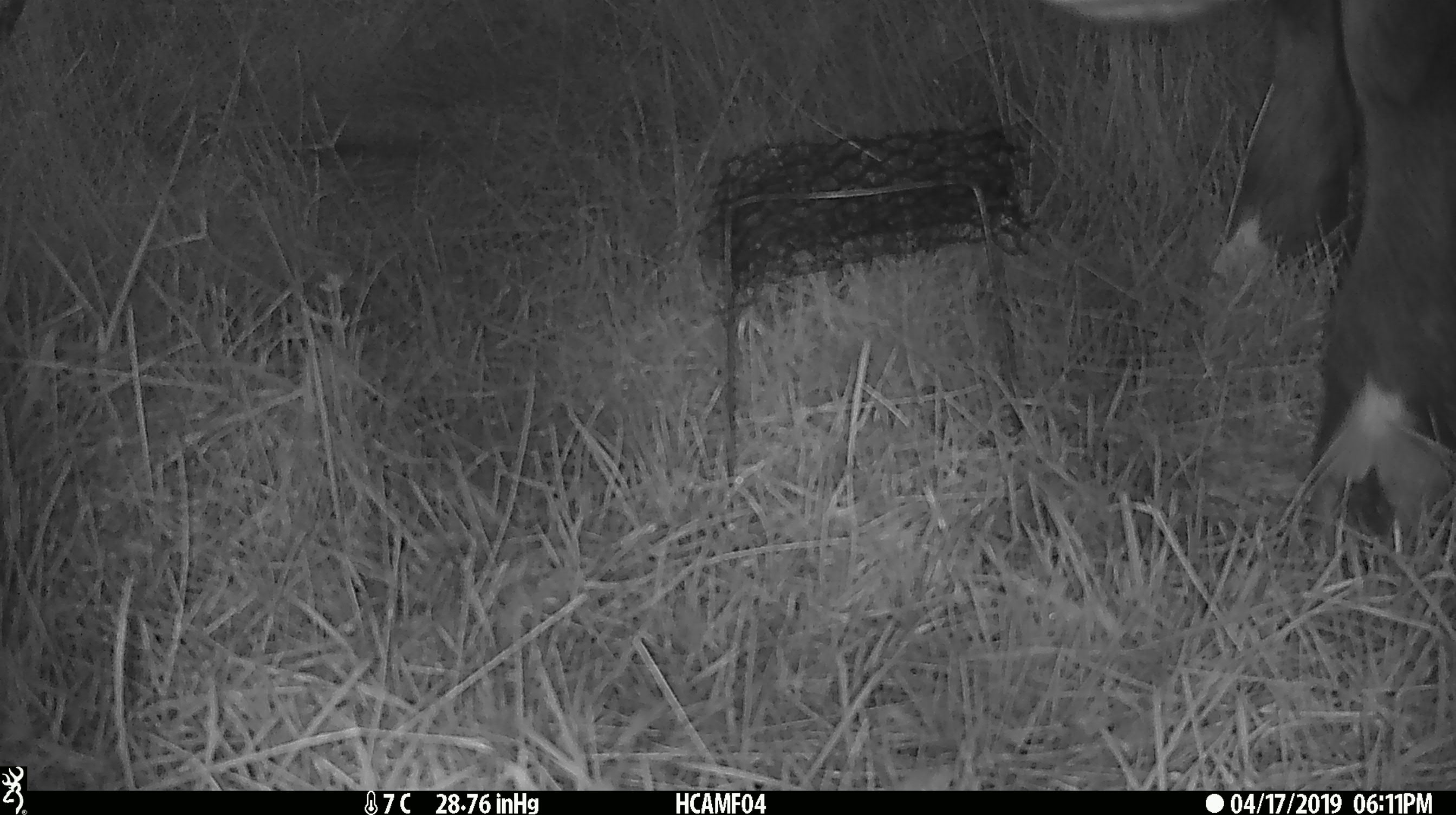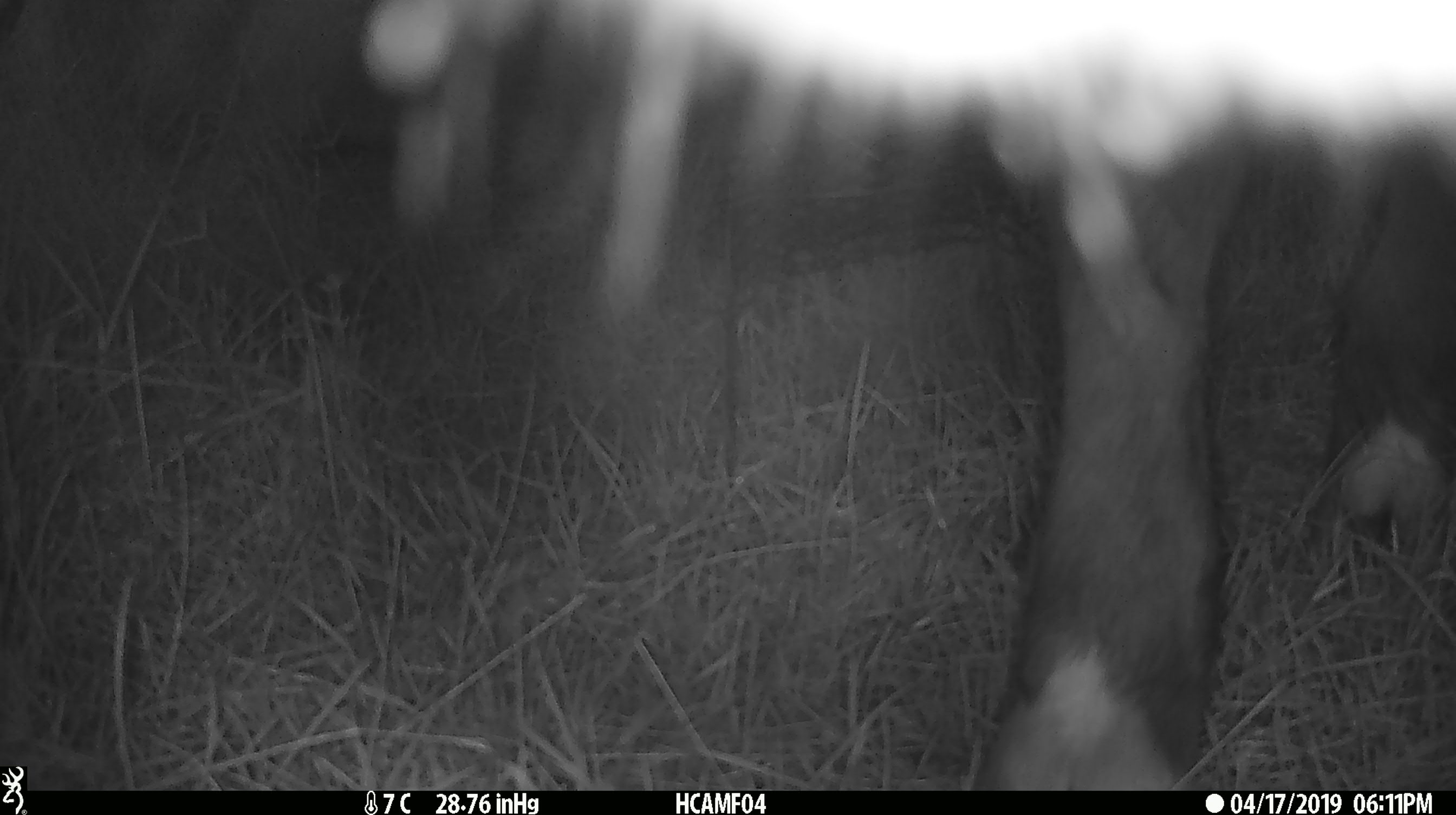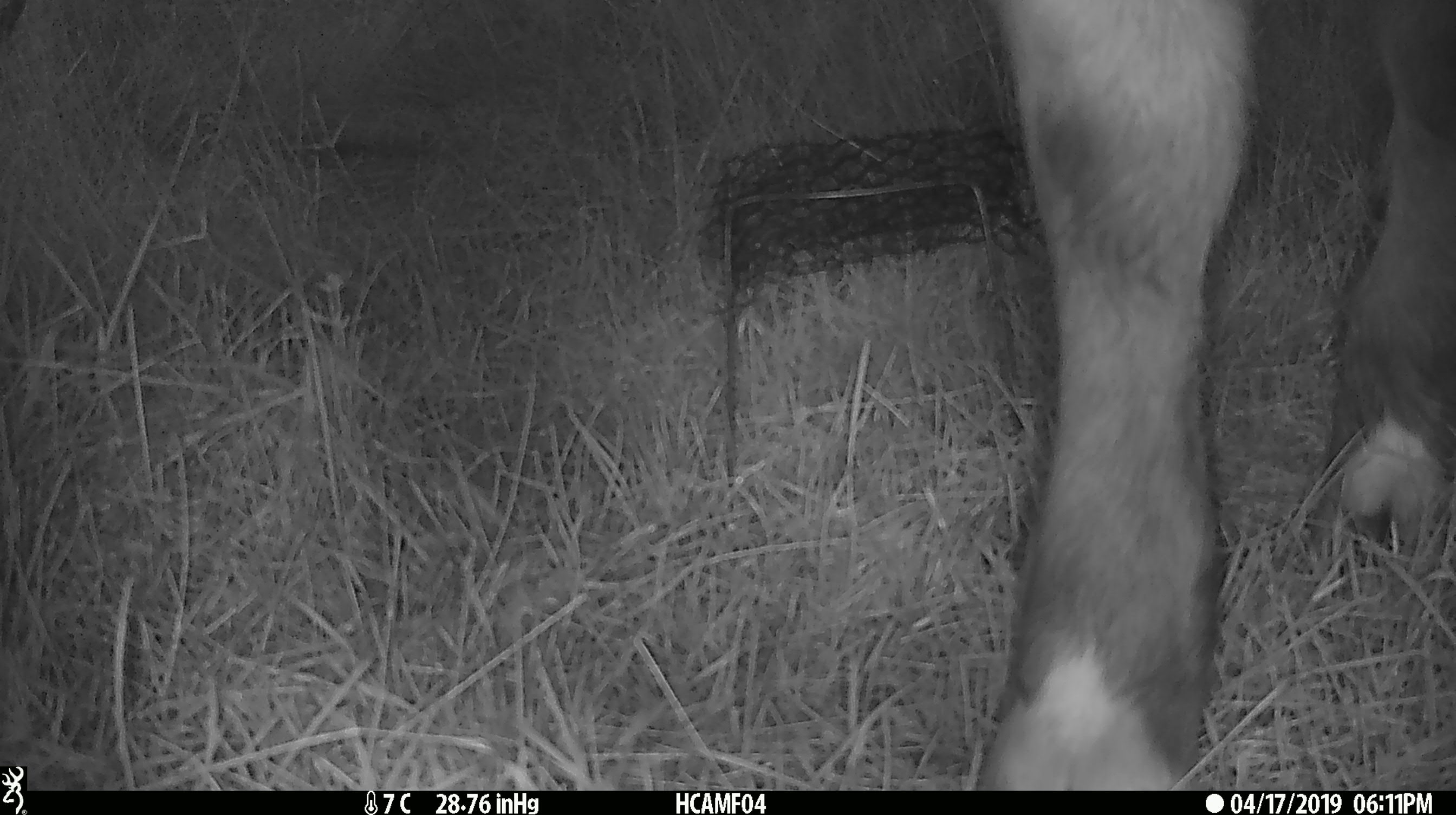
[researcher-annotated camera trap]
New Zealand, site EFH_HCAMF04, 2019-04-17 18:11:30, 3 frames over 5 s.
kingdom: Animalia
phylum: Chordata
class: Mammalia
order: Artiodactyla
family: Bovidae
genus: Bos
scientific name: Bos taurus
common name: domestic cow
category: cow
Cow (domestic cow) (Bos taurus).